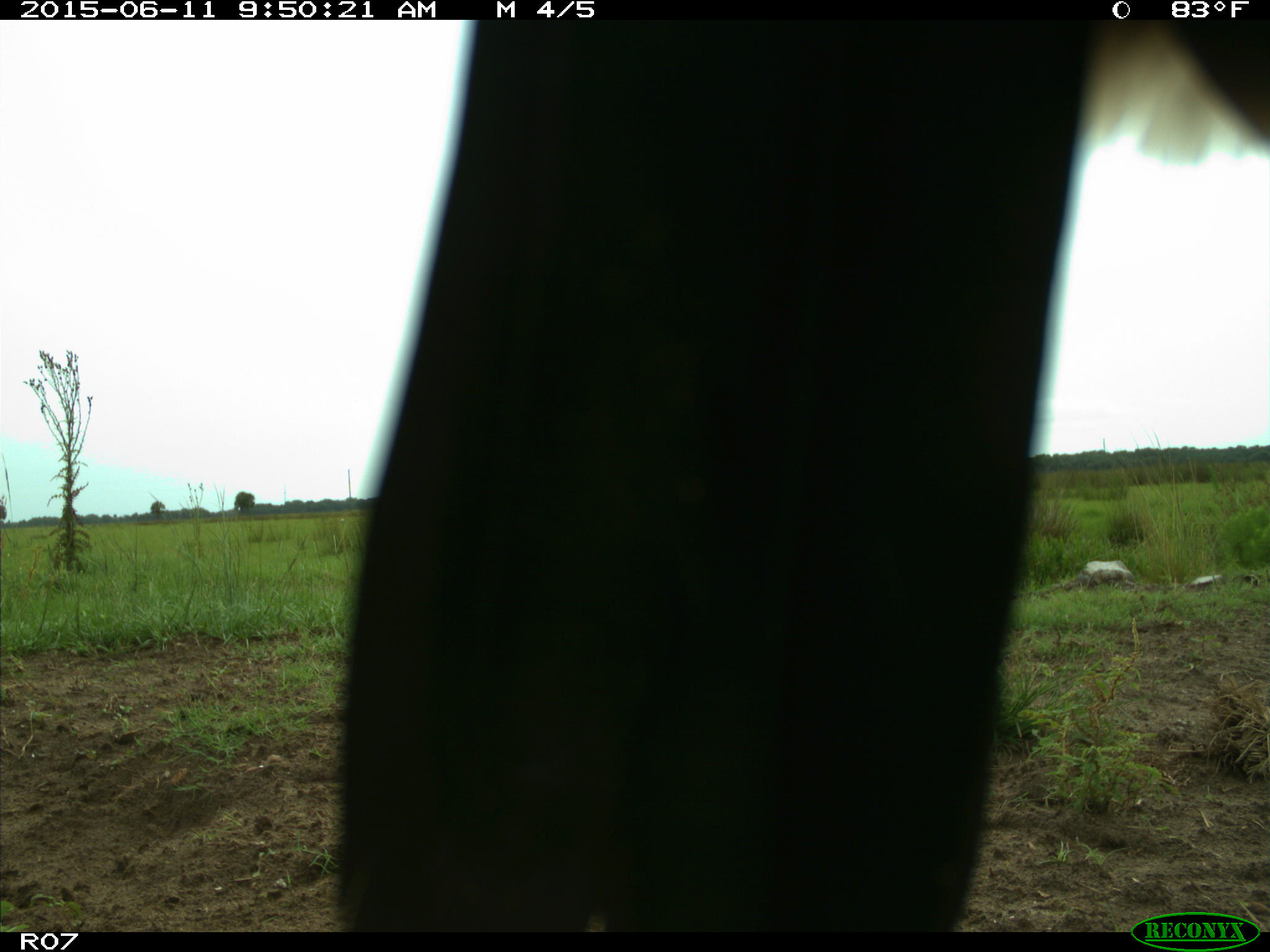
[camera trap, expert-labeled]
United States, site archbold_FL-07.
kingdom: Animalia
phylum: Chordata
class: Mammalia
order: Artiodactyla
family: Bovidae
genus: Bos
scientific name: Bos taurus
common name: domestic cow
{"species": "Bos taurus (domestic cow)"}